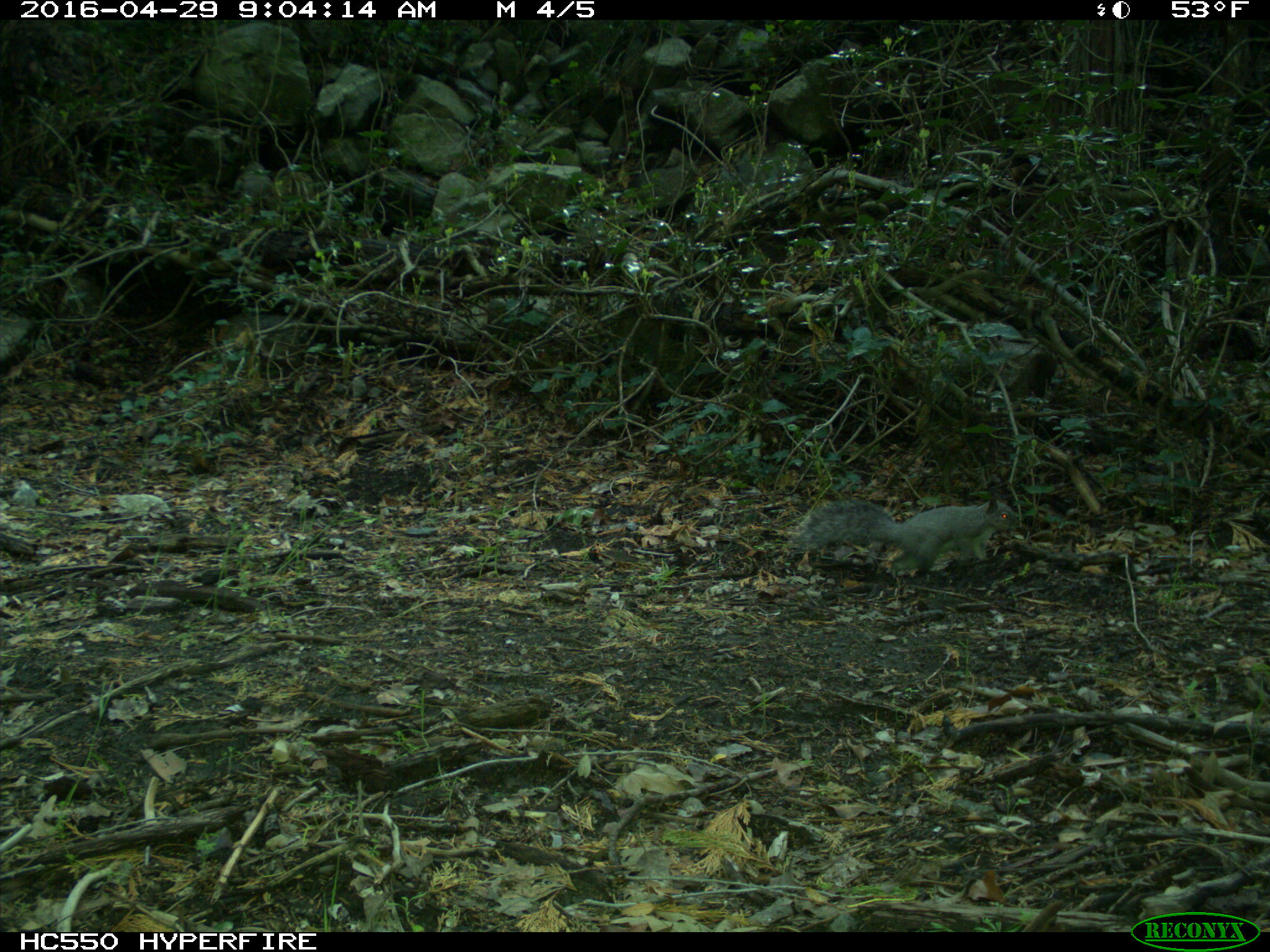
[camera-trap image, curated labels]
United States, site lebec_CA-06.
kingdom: Animalia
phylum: Chordata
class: Mammalia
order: Rodentia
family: Sciuridae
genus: Sciurus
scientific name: Sciurus carolinensis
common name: eastern gray squirrel